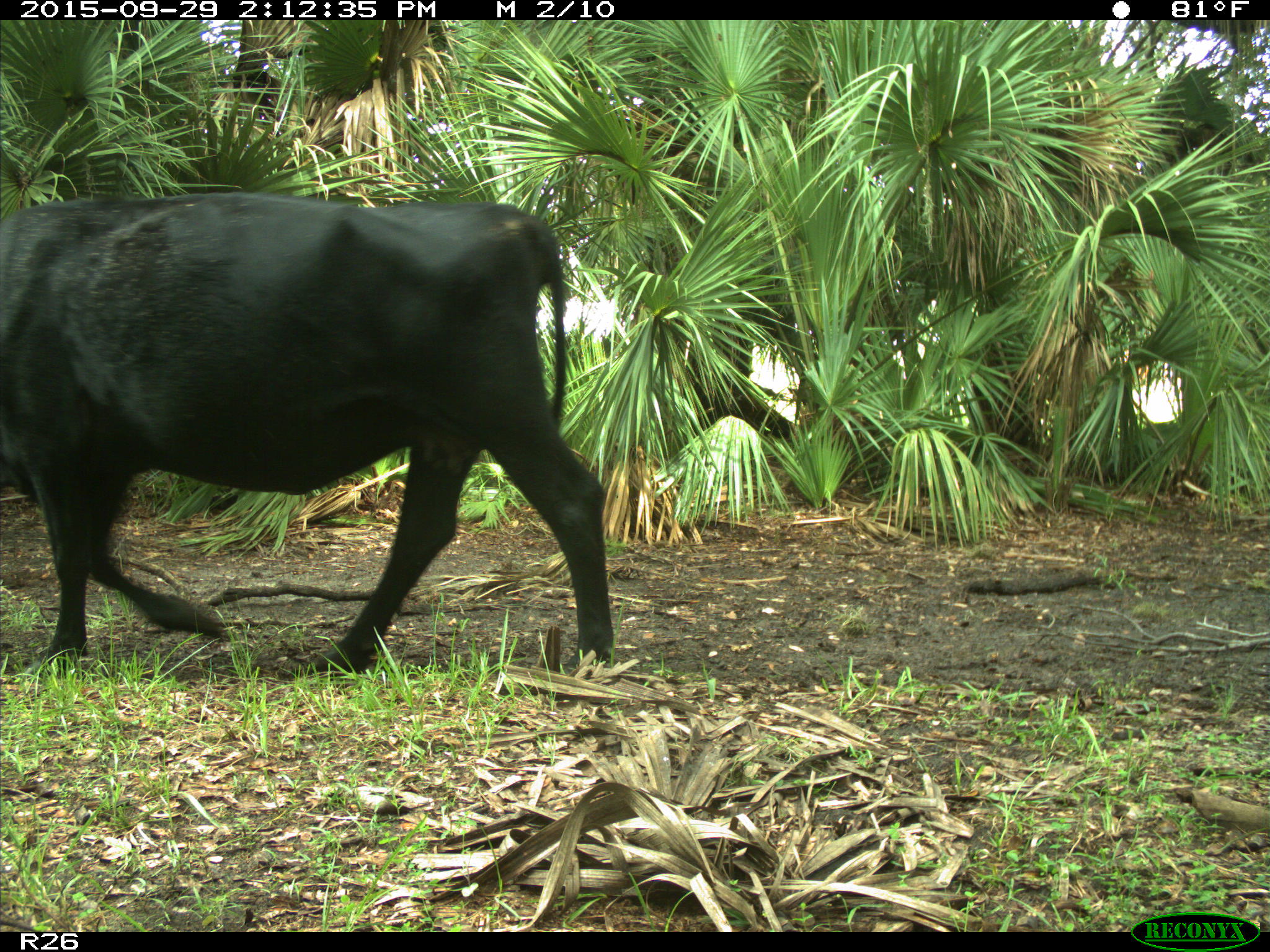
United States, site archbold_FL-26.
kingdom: Animalia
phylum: Chordata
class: Mammalia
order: Artiodactyla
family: Bovidae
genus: Bos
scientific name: Bos taurus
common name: domestic cow